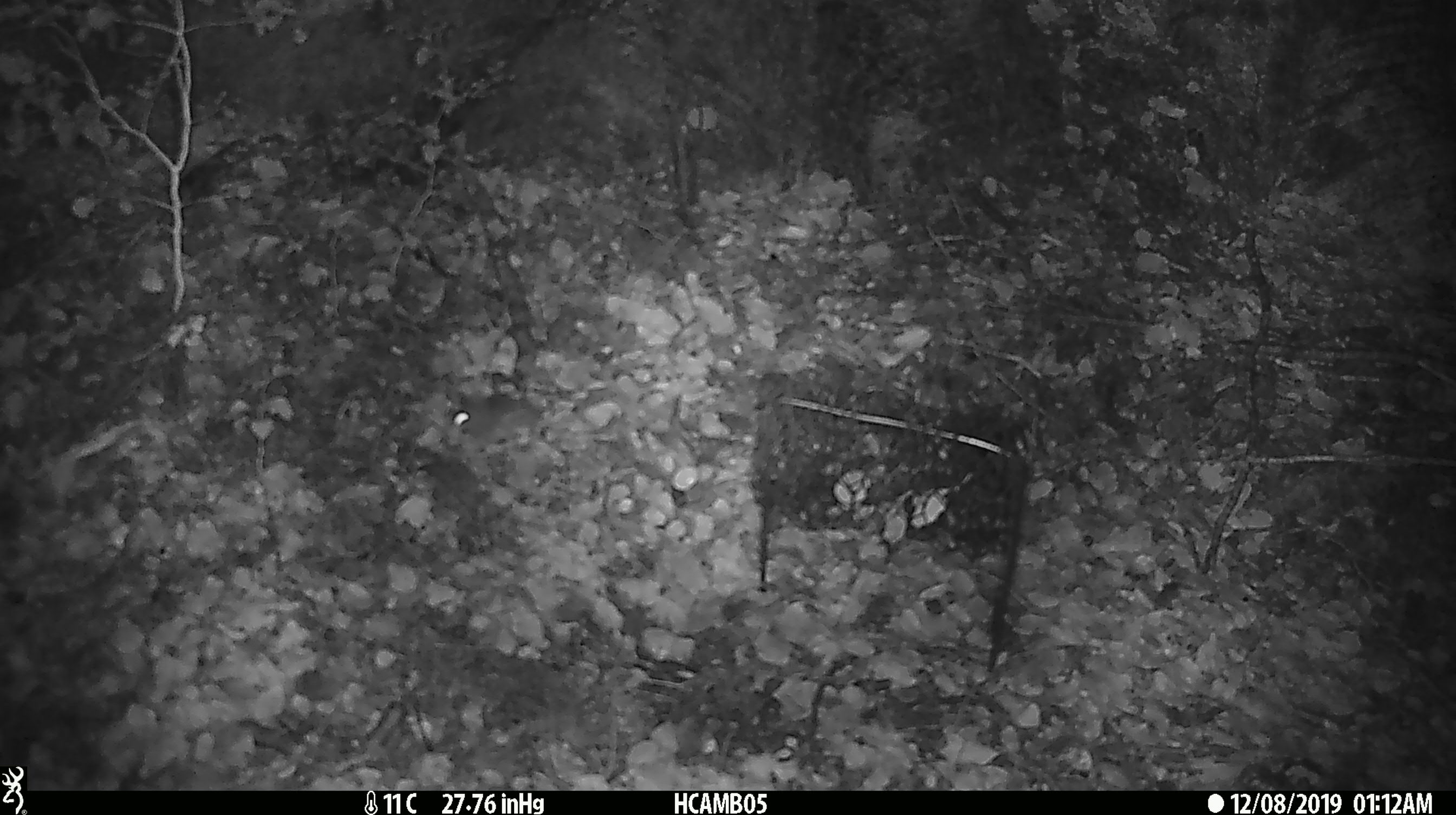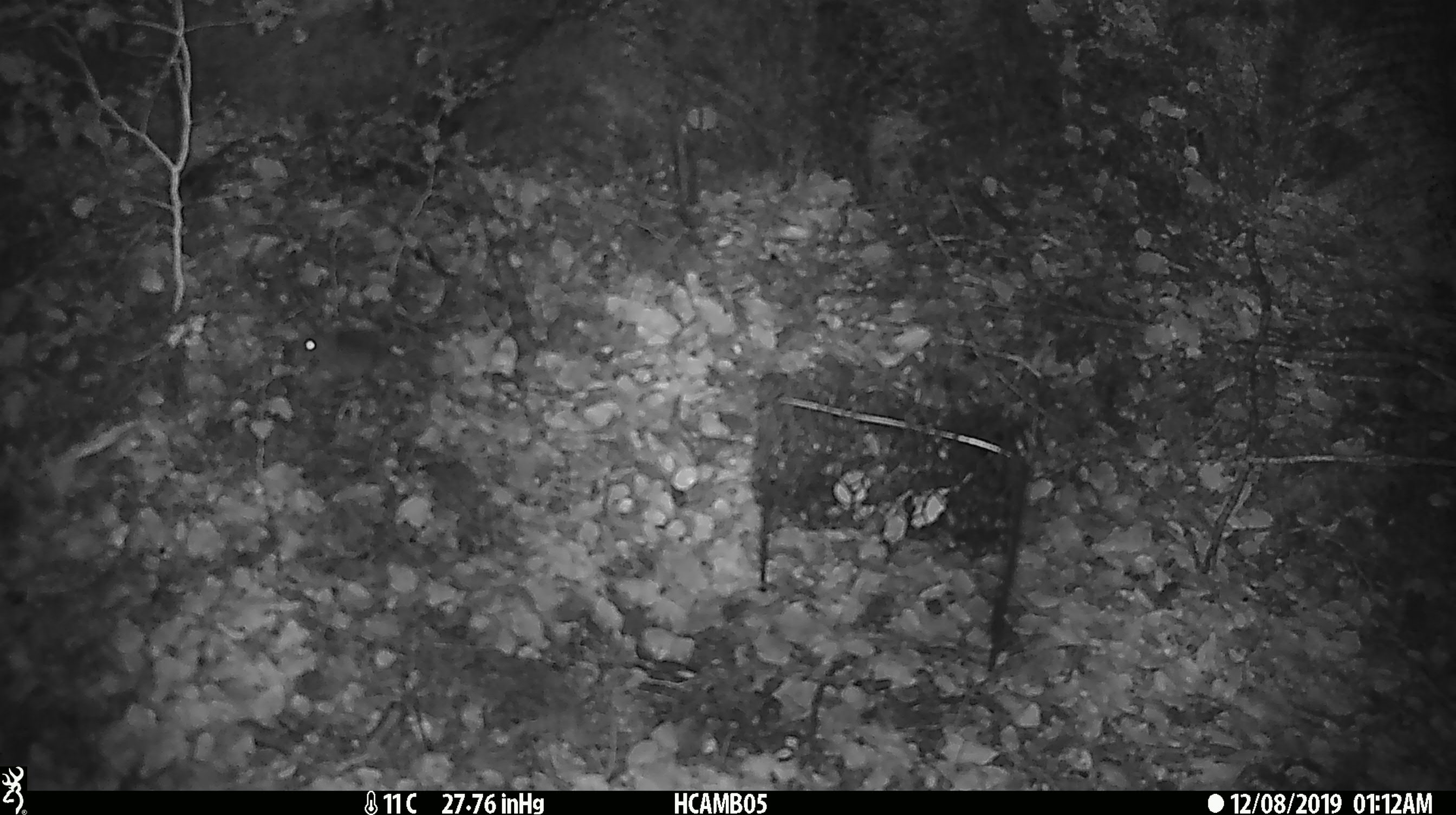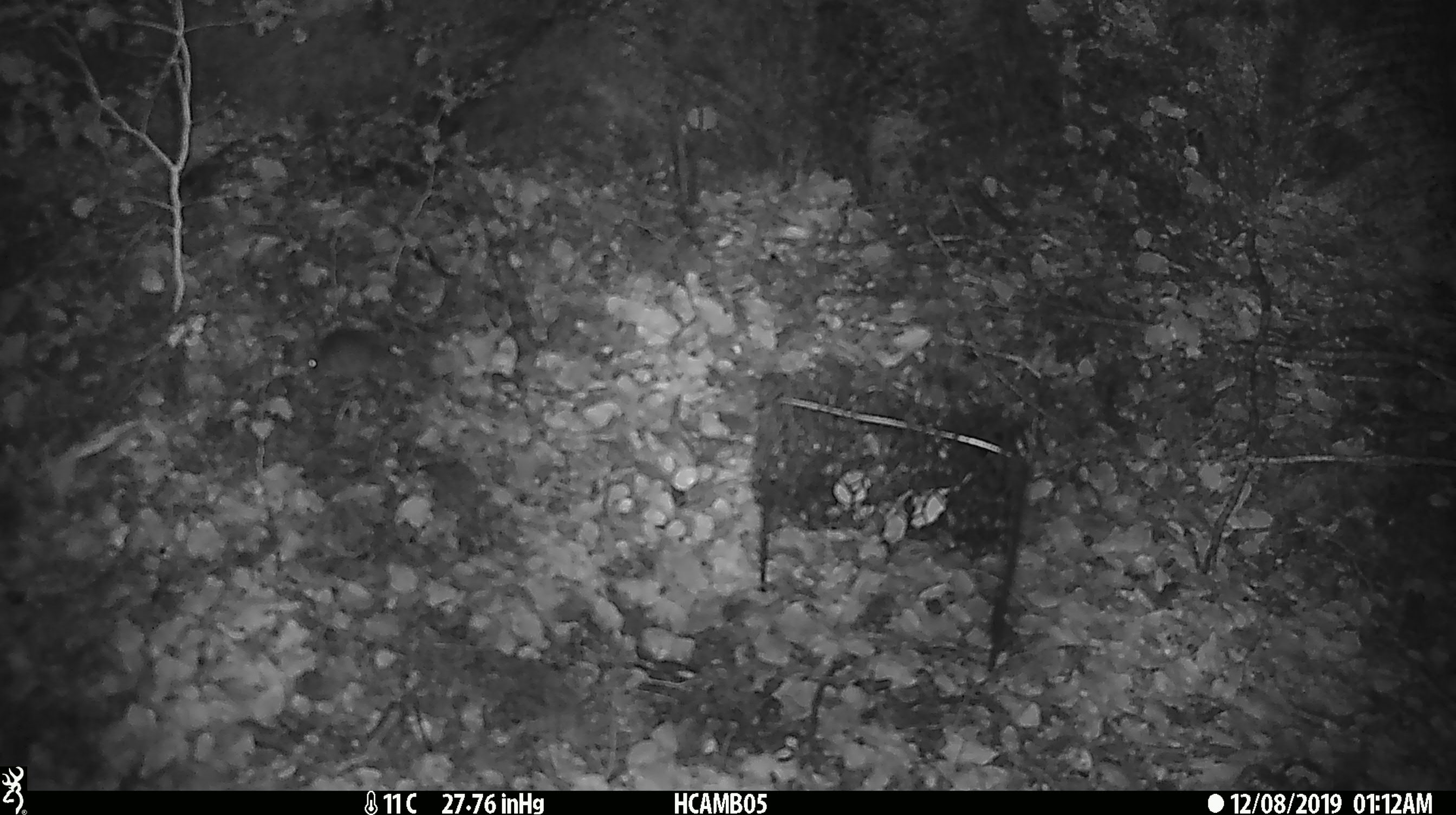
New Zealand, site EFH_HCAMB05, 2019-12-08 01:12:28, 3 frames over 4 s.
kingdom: Animalia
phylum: Chordata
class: Mammalia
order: Rodentia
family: Muridae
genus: Mus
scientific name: Mus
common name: mouse